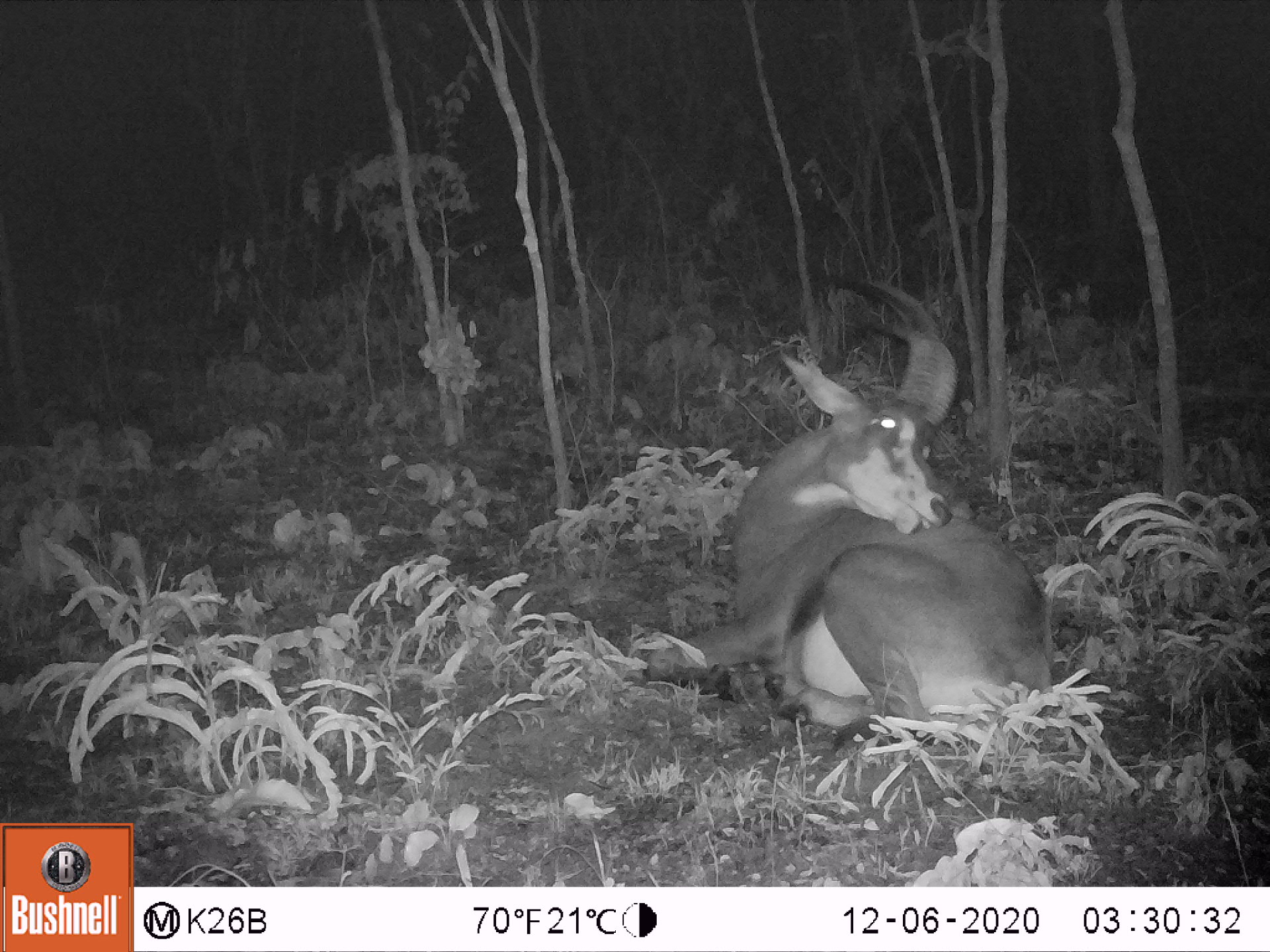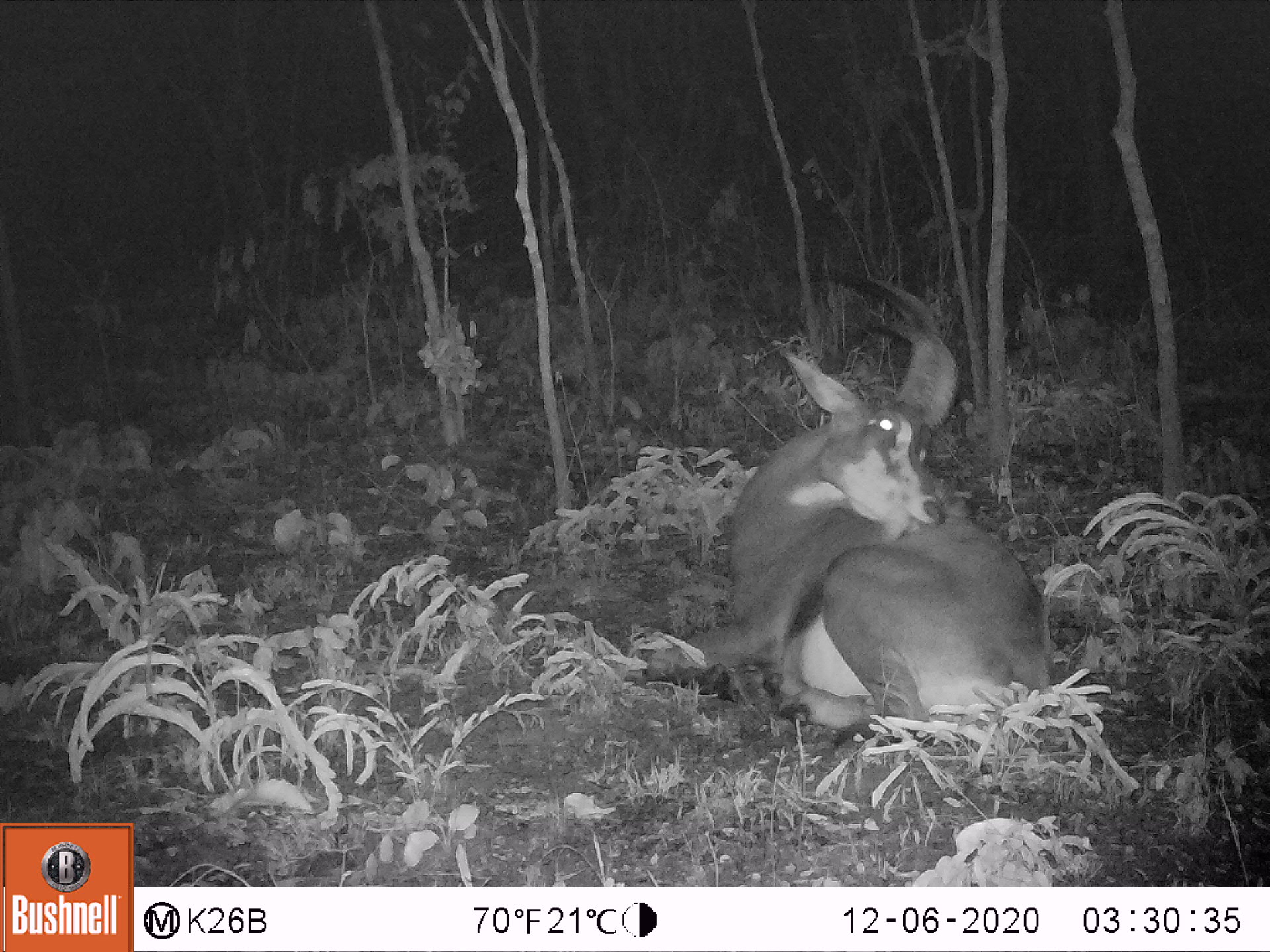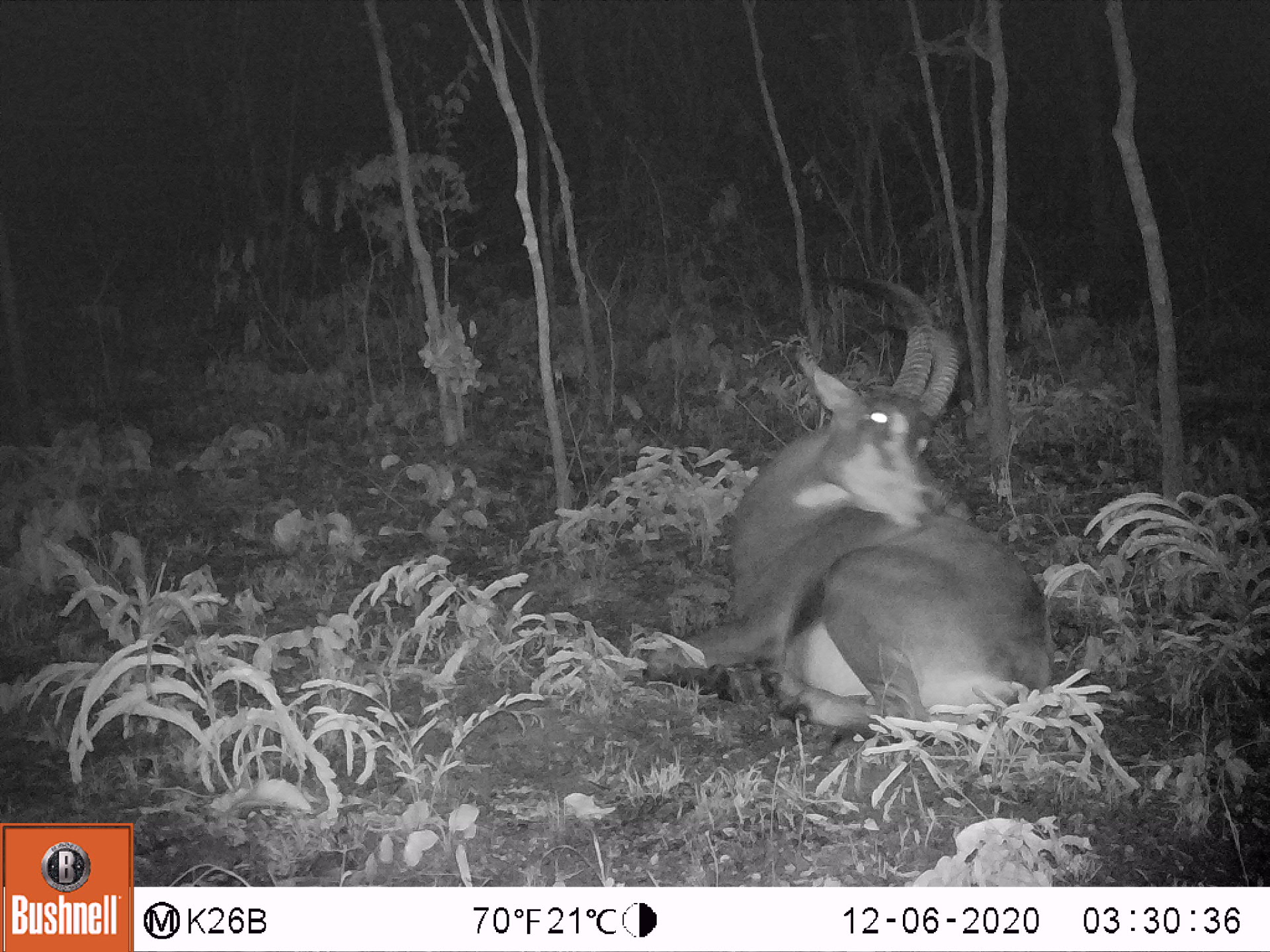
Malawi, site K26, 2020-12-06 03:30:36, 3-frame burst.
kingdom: Animalia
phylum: Chordata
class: Mammalia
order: Artiodactyla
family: Bovidae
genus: Hippotragus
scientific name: Hippotragus niger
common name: sable antelope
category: sable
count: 1